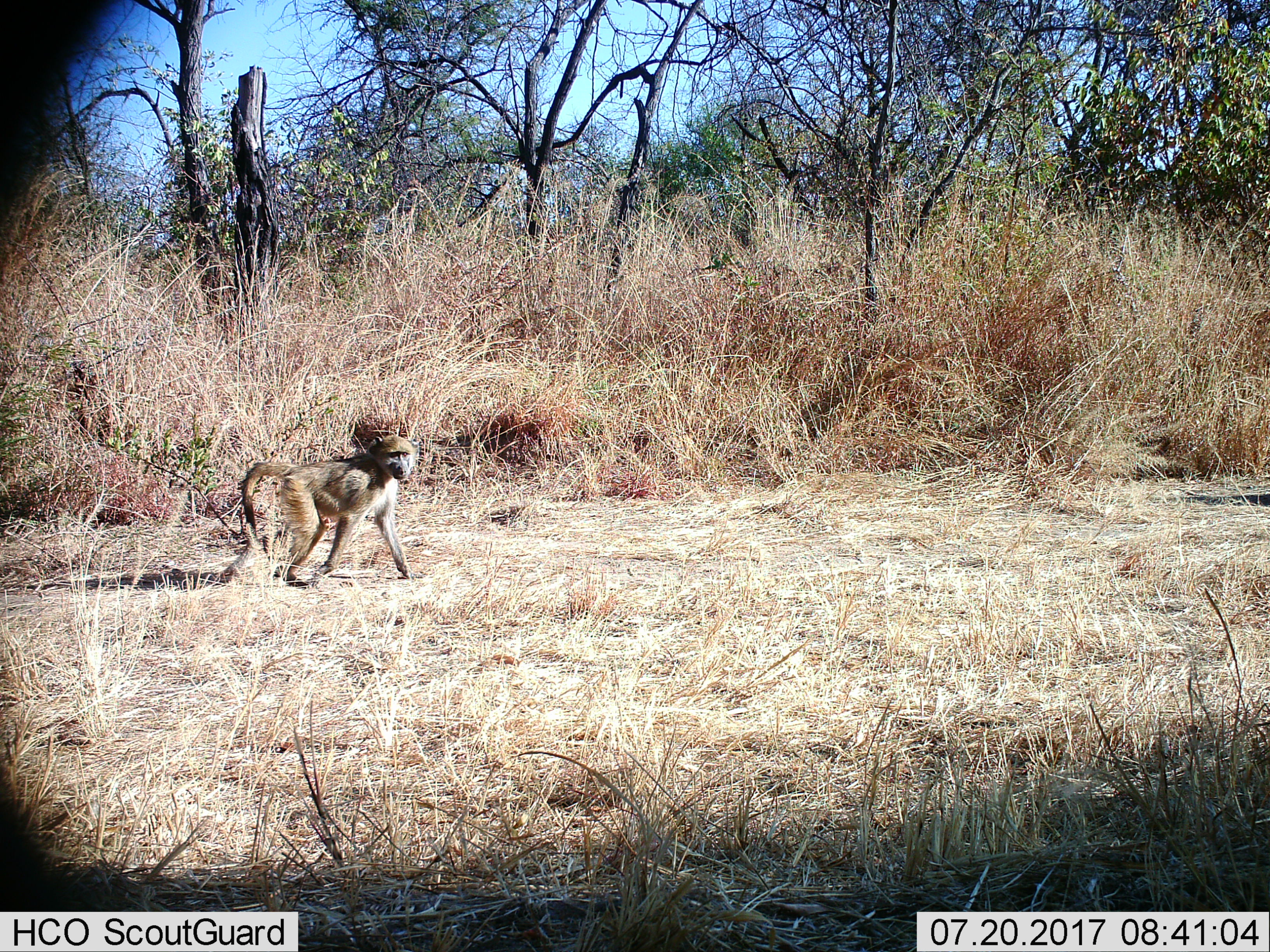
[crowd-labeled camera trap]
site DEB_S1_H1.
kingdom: Animalia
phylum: Chordata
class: Mammalia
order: Primates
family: Cercopithecidae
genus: Papio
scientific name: Papio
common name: baboon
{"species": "baboon (Papio)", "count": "1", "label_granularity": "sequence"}